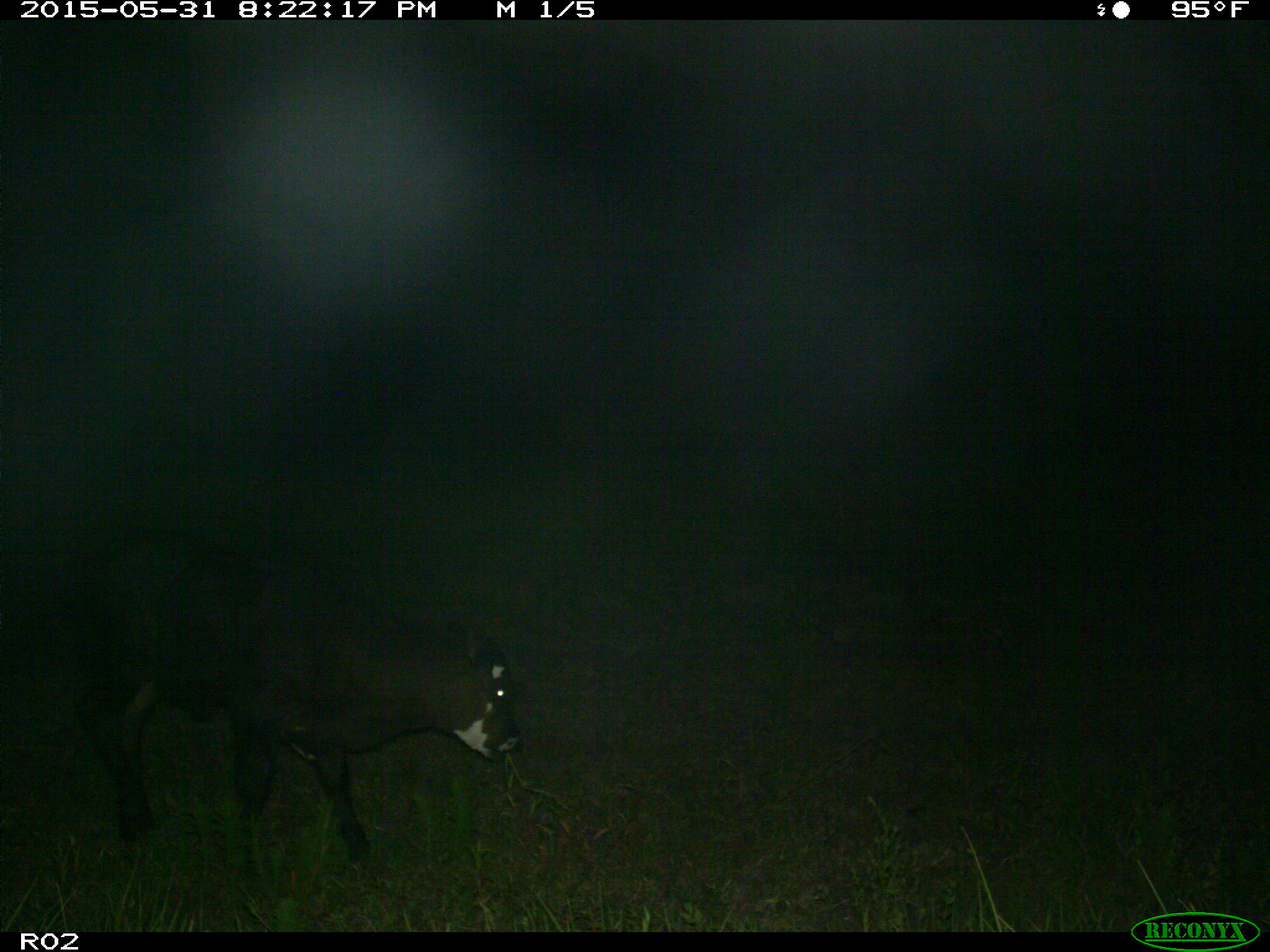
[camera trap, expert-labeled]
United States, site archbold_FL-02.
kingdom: Animalia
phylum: Chordata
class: Mammalia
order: Artiodactyla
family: Bovidae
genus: Bos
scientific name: Bos taurus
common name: domestic cow